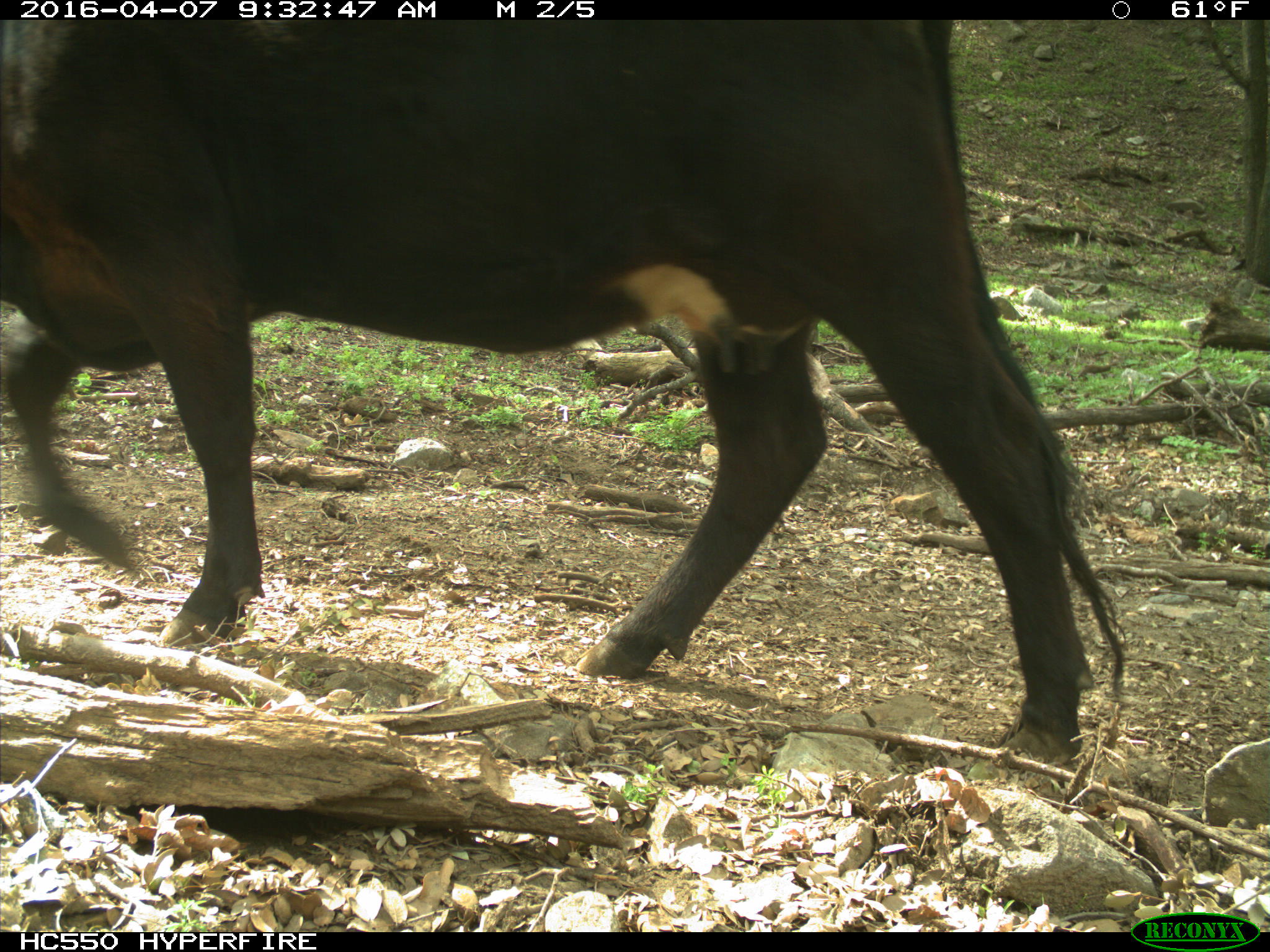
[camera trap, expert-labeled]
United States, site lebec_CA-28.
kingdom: Animalia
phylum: Chordata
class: Mammalia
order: Artiodactyla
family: Bovidae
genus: Bos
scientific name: Bos taurus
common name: domestic cow